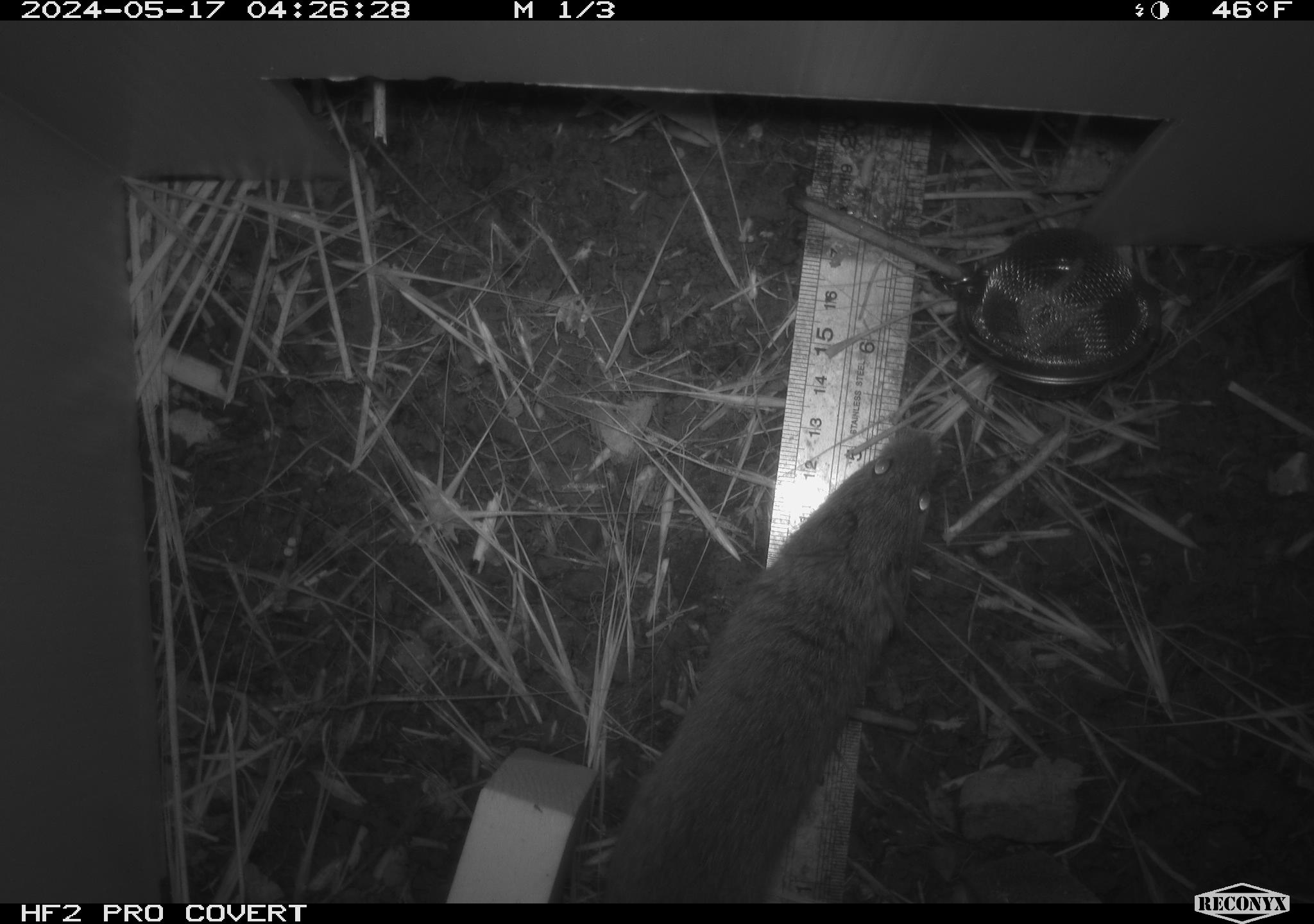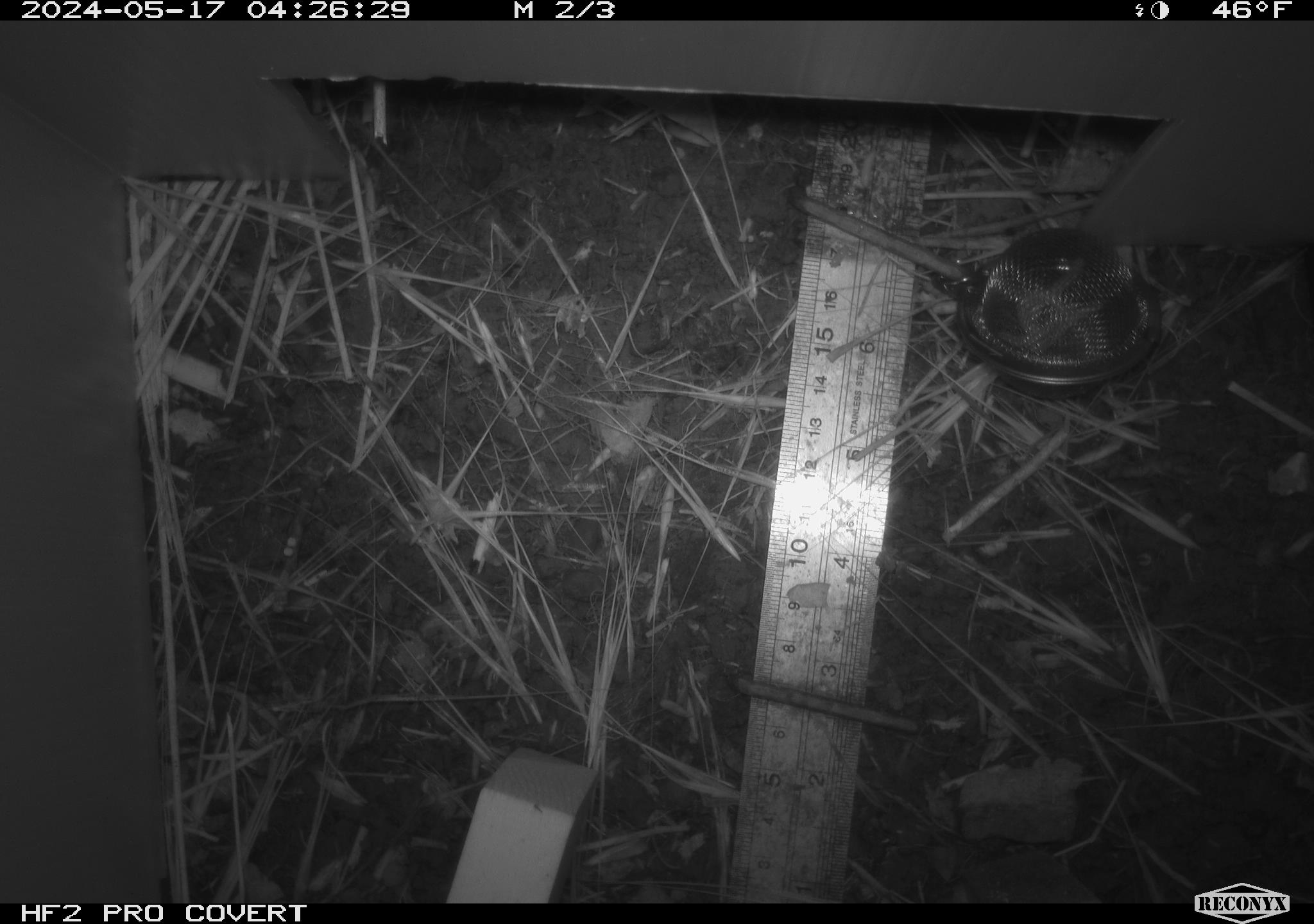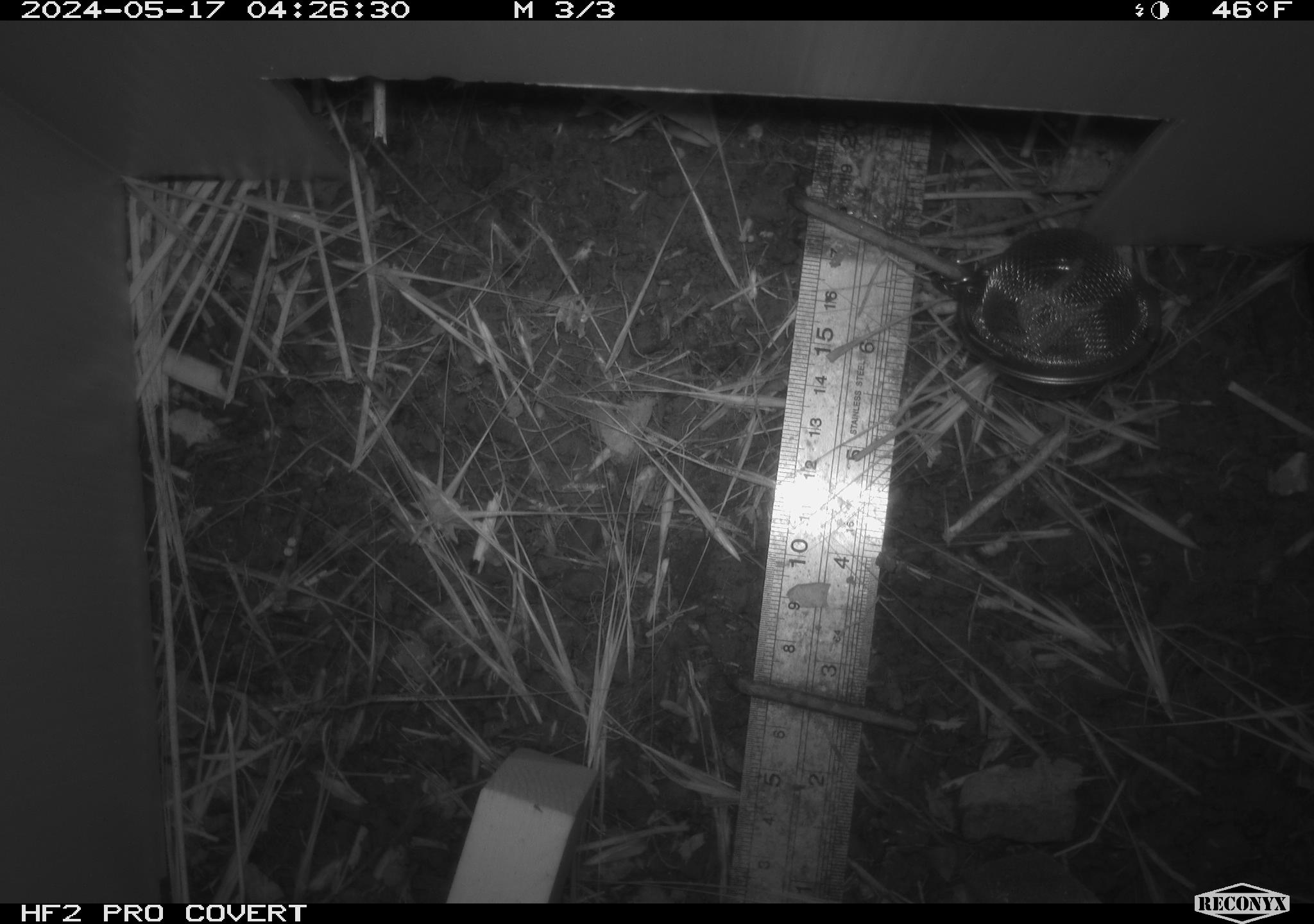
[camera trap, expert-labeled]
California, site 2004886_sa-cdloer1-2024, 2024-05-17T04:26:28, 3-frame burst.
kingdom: Animalia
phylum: Chordata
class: Mammalia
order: Rodentia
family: Cricetidae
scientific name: Arvicolinae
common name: voles, lemmings, and muskrats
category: arvicolinae subfamily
Arvicolinae subfamily (voles, lemmings, and muskrats) (Arvicolinae).